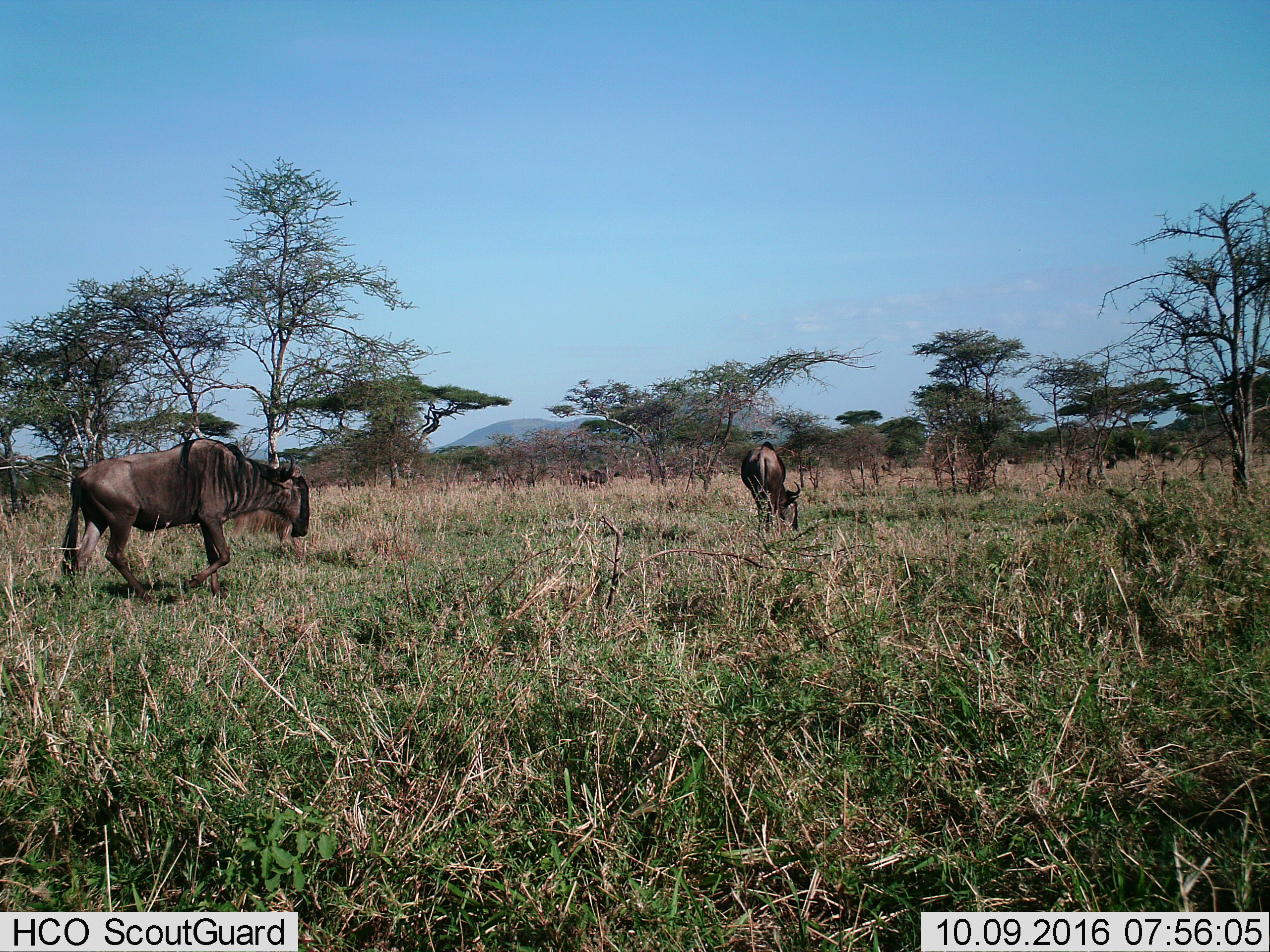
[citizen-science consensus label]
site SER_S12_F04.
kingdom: Animalia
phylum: Chordata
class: Mammalia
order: Artiodactyla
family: Bovidae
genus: Connochaetes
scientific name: Connochaetes taurinus taurinus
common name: blue wildebeest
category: wildebeestblue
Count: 2.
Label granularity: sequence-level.